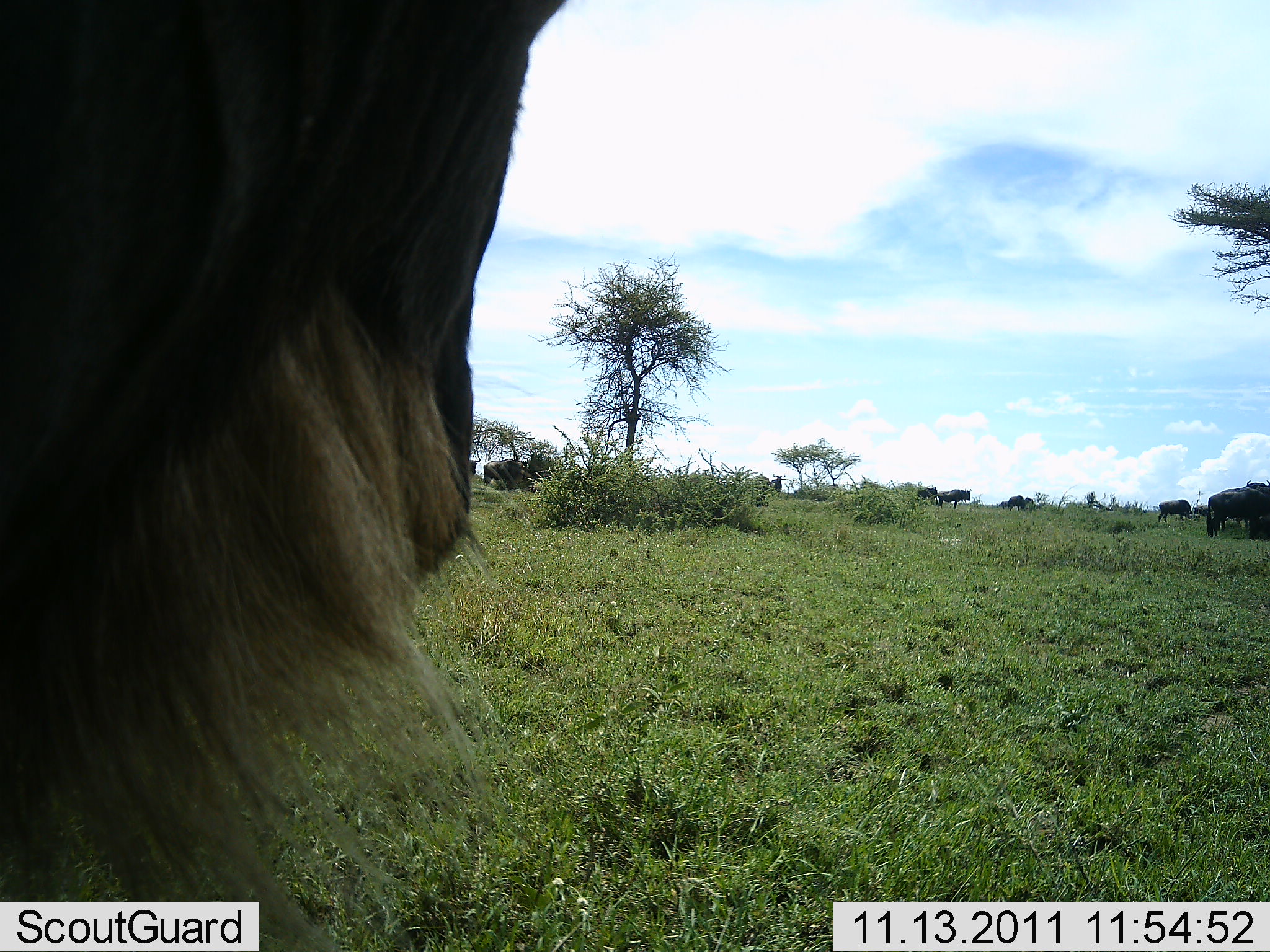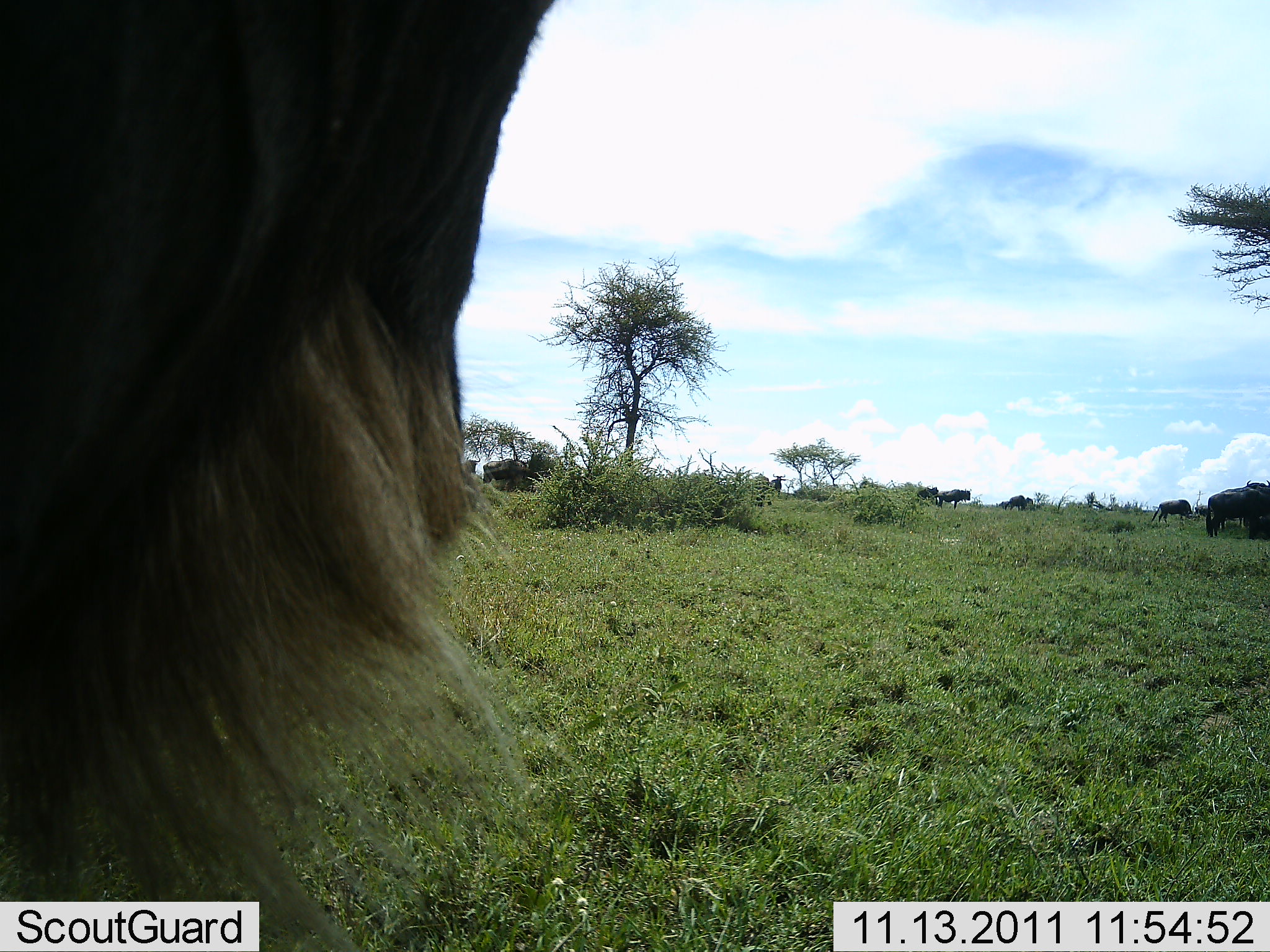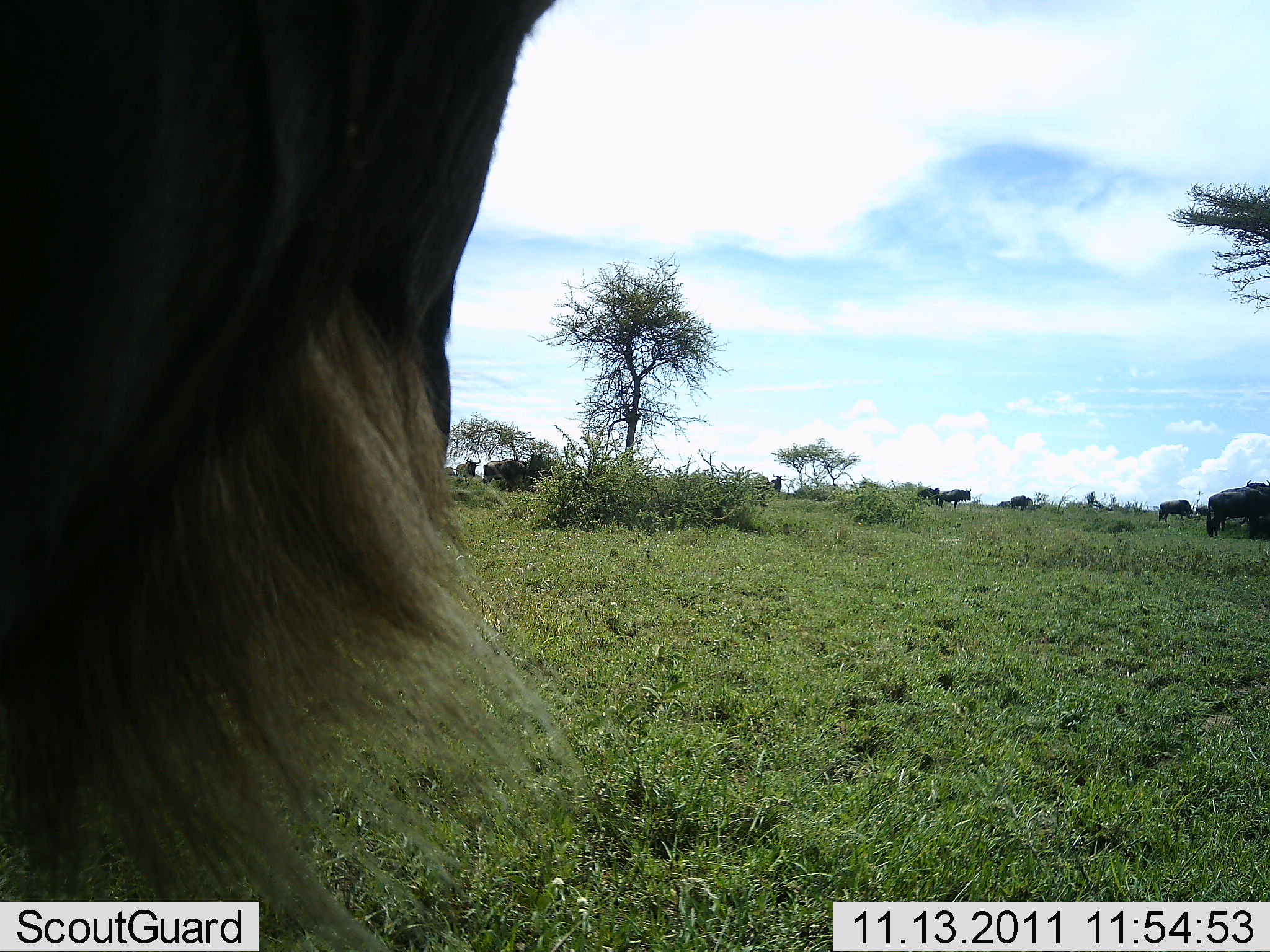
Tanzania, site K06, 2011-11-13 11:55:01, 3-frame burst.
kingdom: Animalia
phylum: Chordata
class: Mammalia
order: Artiodactyla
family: Bovidae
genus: Connochaetes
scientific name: Connochaetes taurinus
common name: blue wildebeest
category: wildebeest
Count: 9.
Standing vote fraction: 92%.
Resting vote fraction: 15%.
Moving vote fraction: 15%.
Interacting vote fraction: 0%.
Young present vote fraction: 0%.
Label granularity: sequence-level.